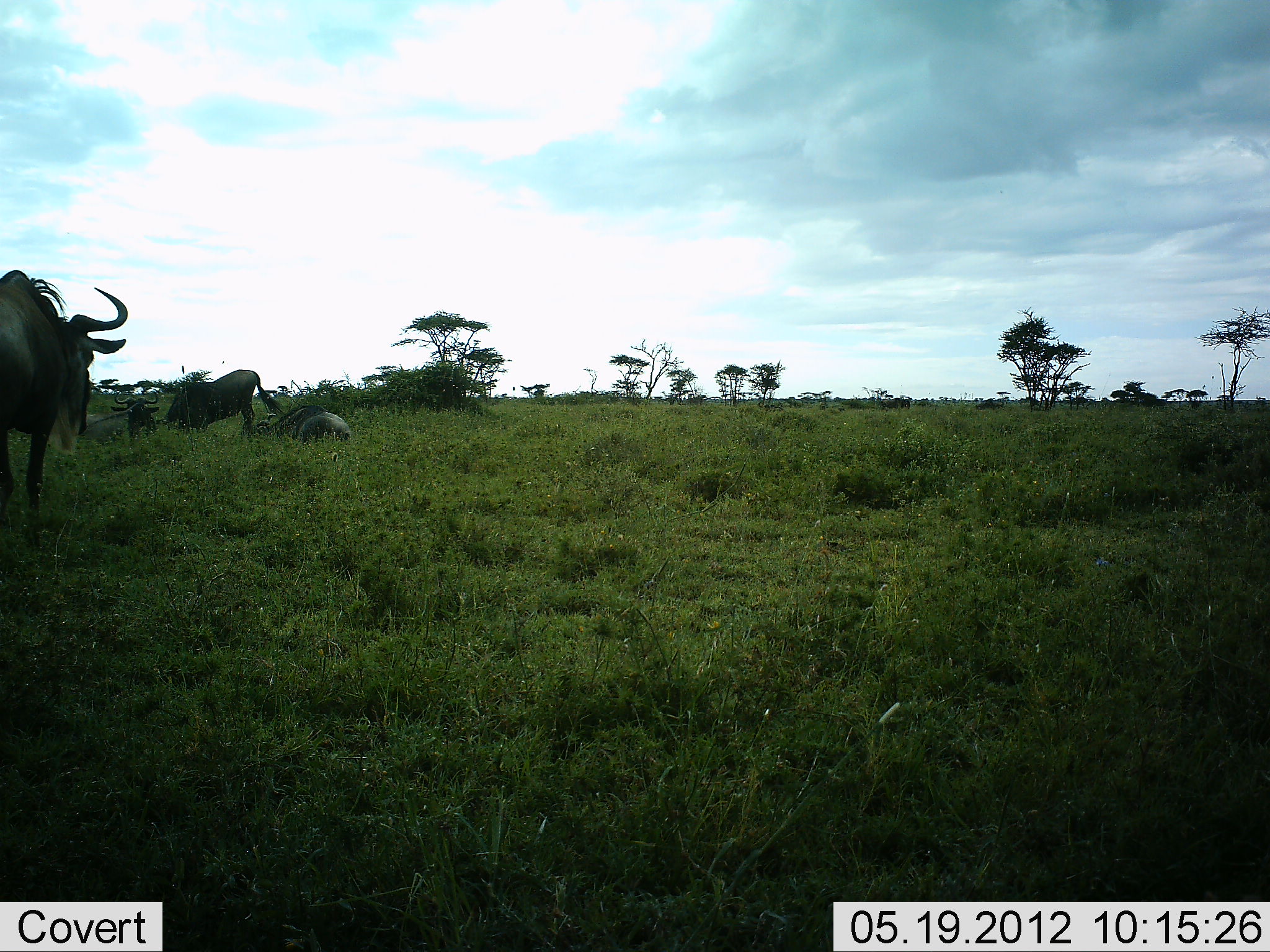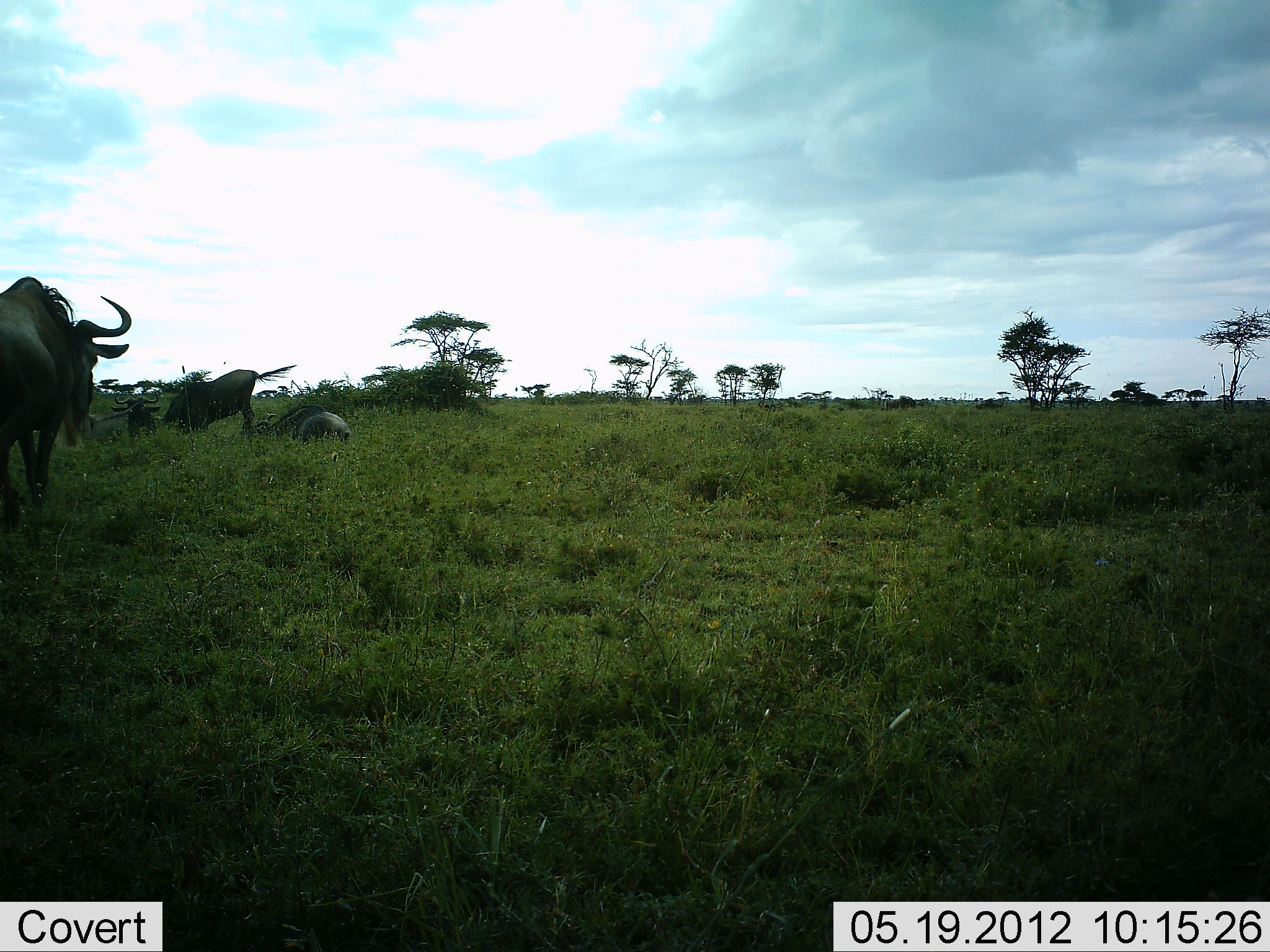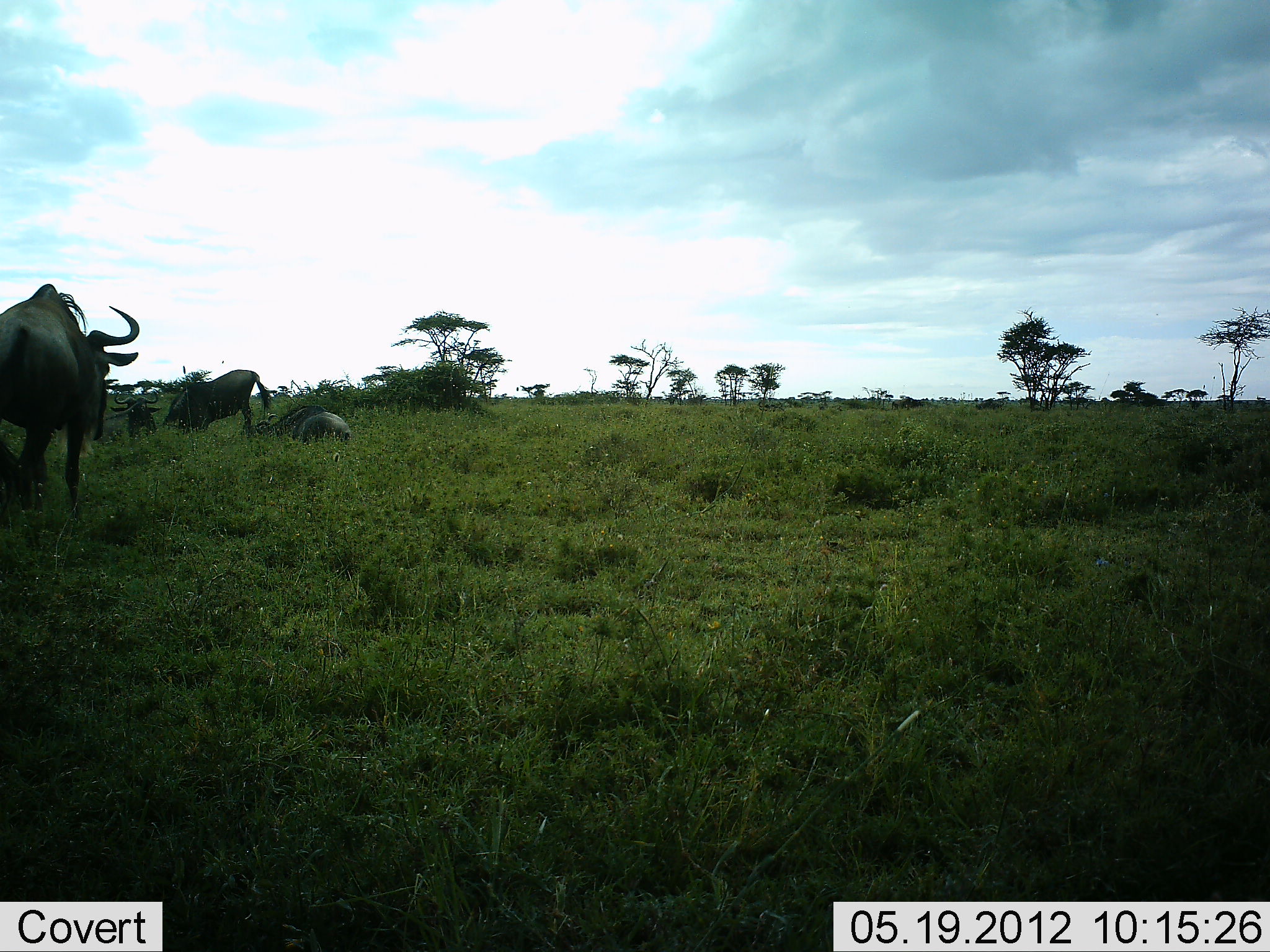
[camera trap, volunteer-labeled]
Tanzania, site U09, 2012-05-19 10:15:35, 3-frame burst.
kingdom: Animalia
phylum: Chordata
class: Mammalia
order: Artiodactyla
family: Bovidae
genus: Connochaetes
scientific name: Connochaetes taurinus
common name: blue wildebeest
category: wildebeest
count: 4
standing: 80%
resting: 90%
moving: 50%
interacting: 0%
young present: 0%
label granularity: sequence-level